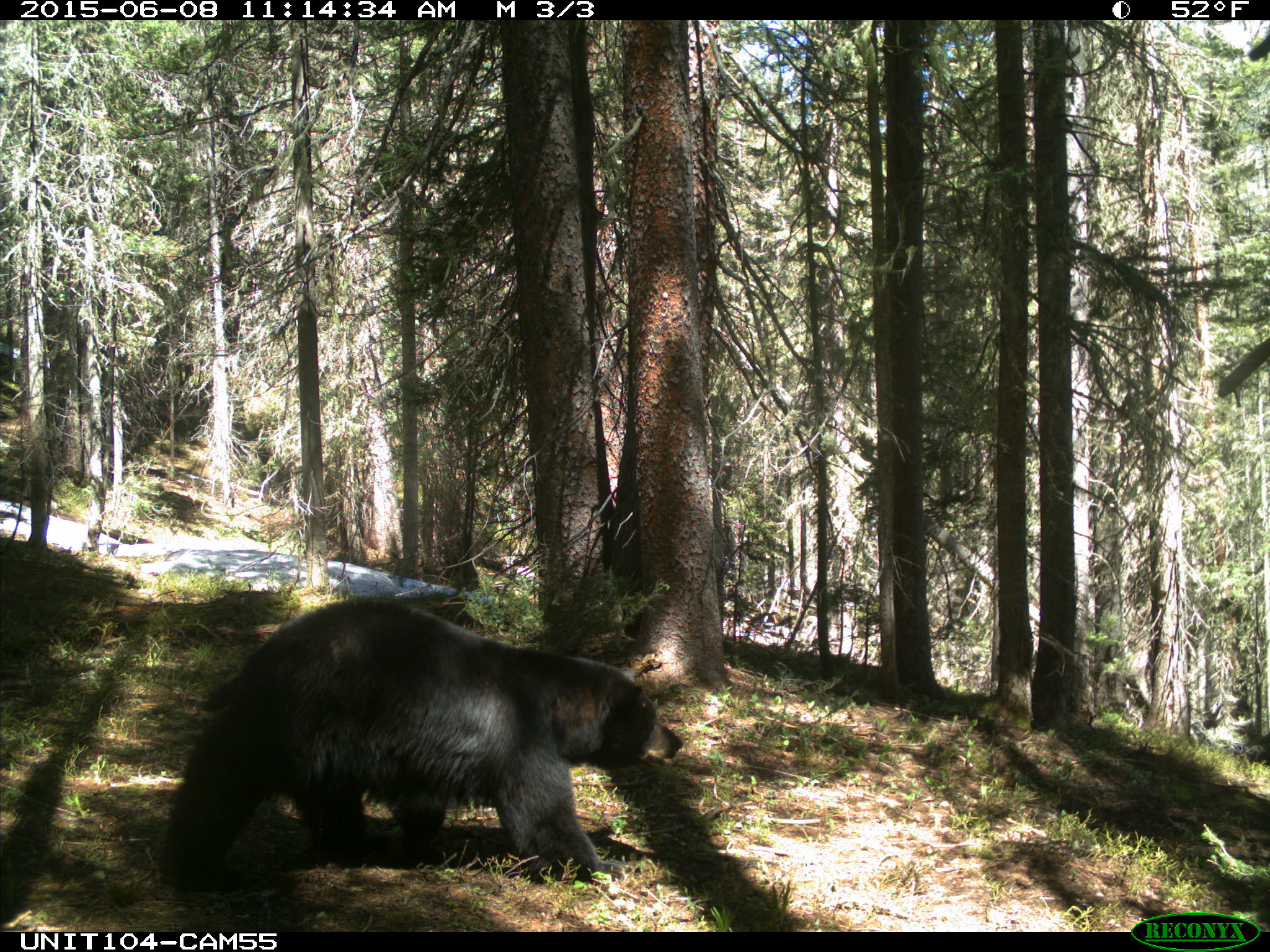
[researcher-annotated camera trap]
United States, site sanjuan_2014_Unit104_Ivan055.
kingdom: Animalia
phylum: Chordata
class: Mammalia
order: Carnivora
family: Ursidae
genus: Ursus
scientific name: Ursus americanus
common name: american black bear